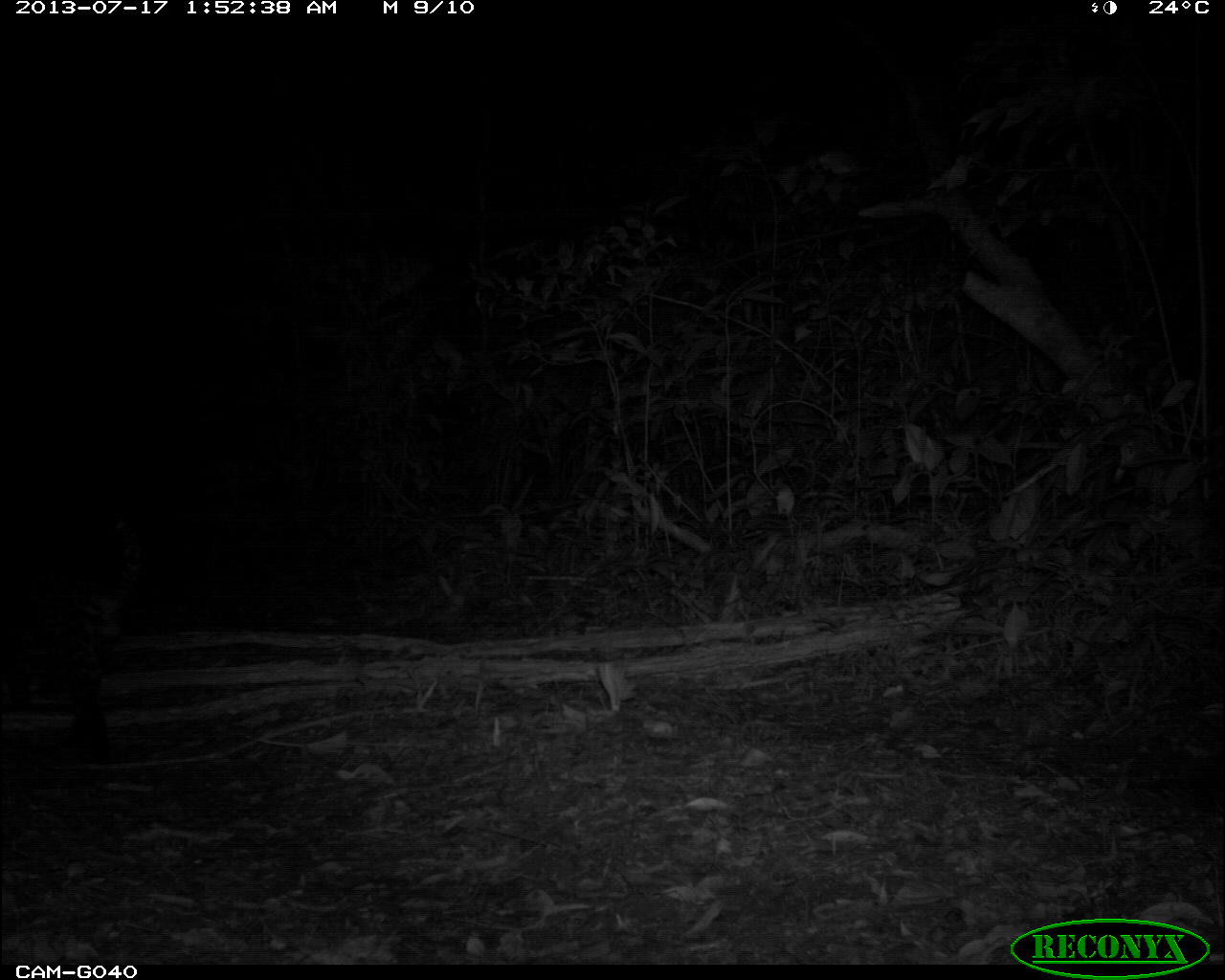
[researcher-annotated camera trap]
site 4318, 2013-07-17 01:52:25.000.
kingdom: Animalia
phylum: Chordata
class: Mammalia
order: Carnivora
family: Felidae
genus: Leopardus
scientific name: Leopardus pardalis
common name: ocelot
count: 1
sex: male